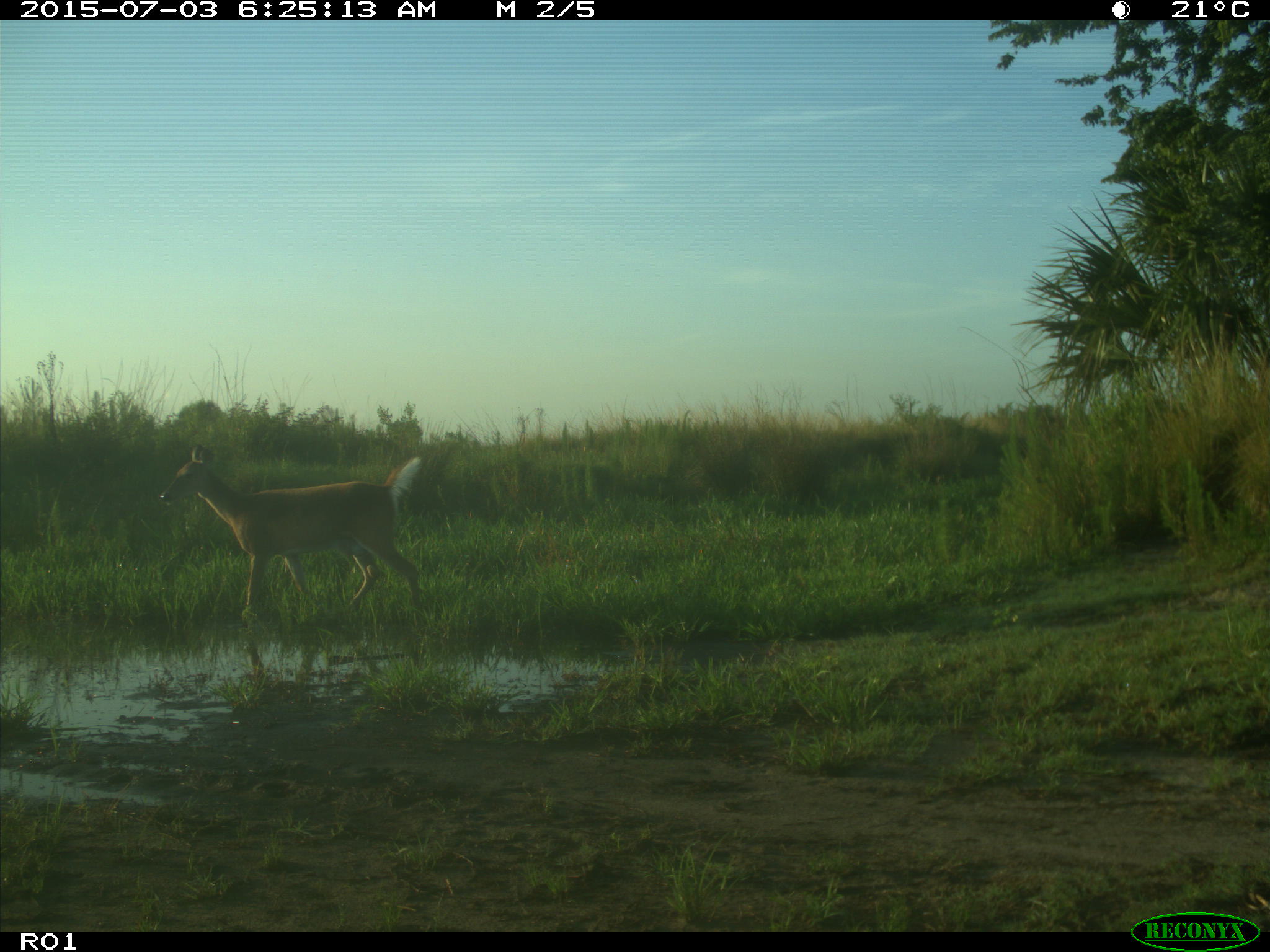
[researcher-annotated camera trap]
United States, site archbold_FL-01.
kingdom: Animalia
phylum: Chordata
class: Mammalia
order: Artiodactyla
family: Cervidae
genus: Odocoileus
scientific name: Odocoileus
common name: deer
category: unidentified deer